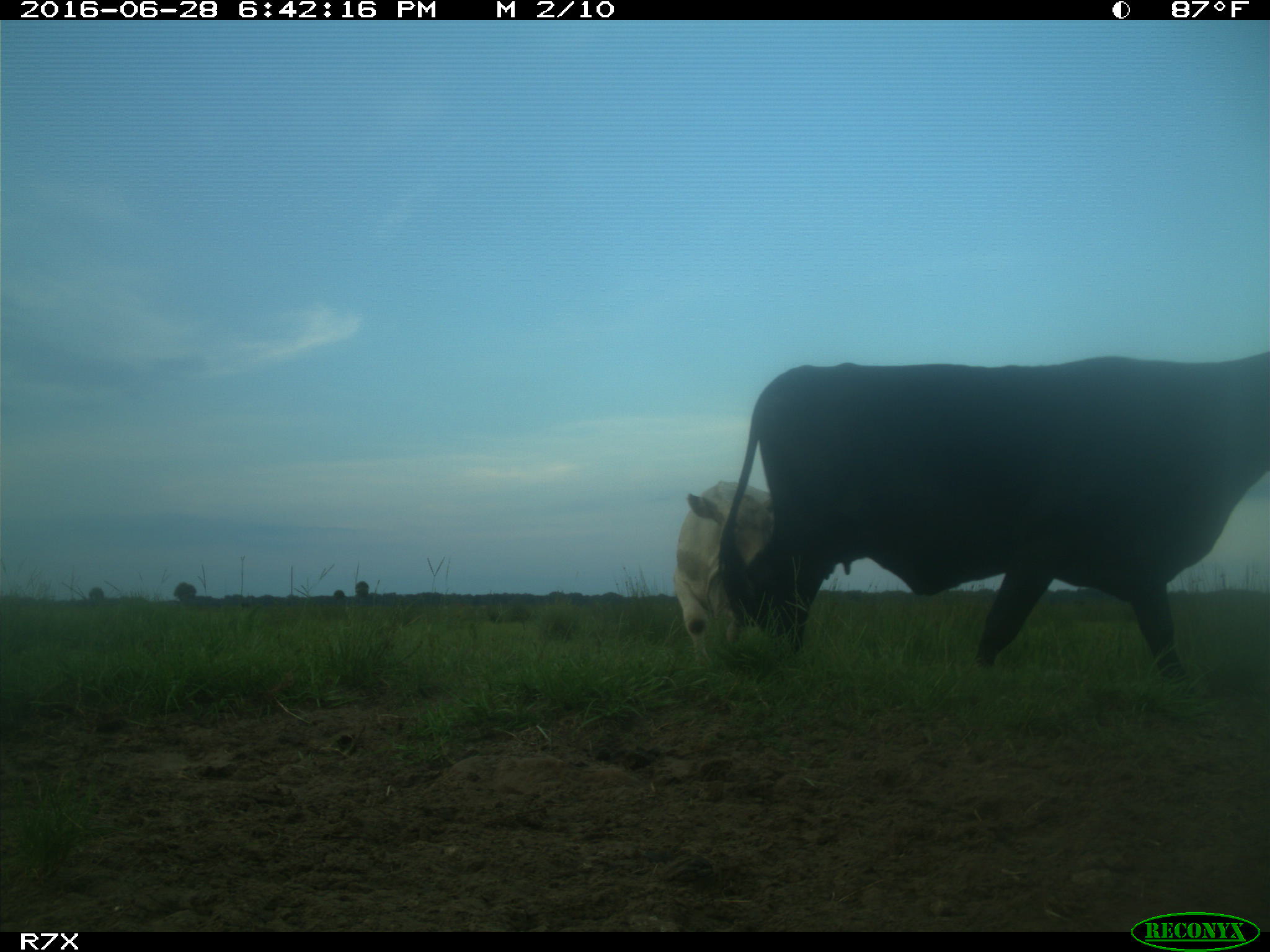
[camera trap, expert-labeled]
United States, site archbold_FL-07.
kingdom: Animalia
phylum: Chordata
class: Mammalia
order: Artiodactyla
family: Bovidae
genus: Bos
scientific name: Bos taurus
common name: domestic cow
Bos taurus (domestic cow).